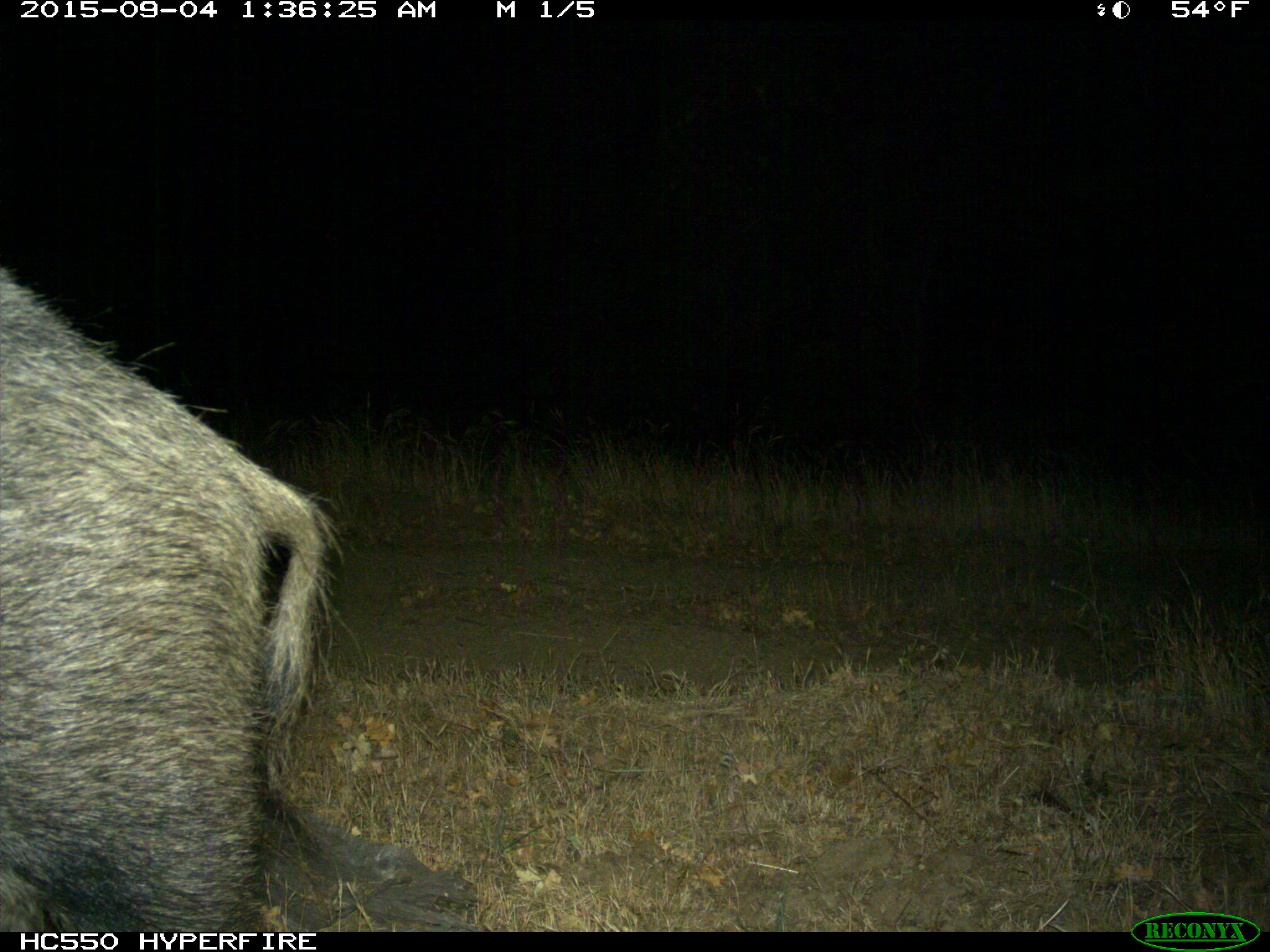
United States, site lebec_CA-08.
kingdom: Animalia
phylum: Chordata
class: Mammalia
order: Artiodactyla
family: Suidae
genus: Sus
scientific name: Sus scrofa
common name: wild boar